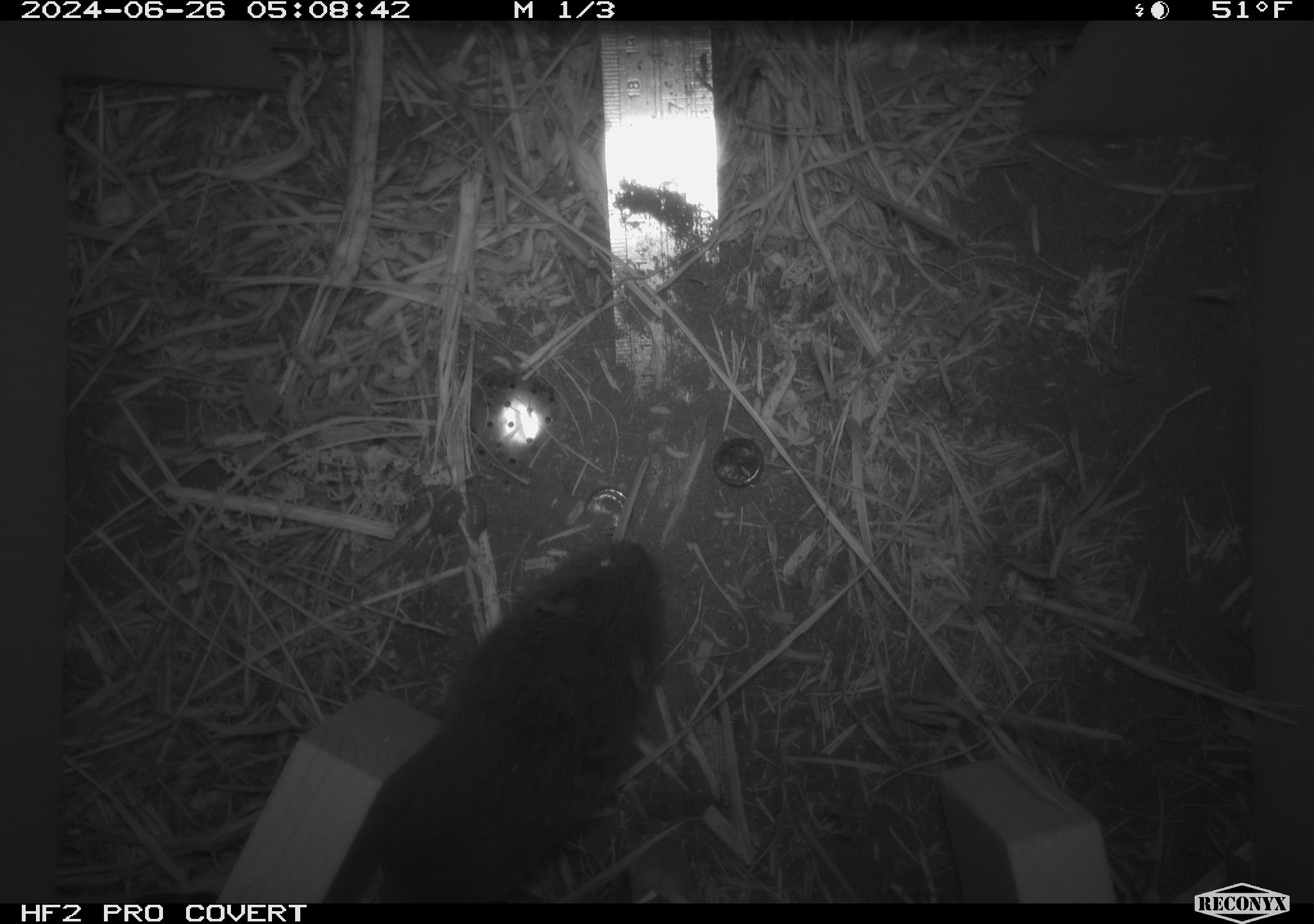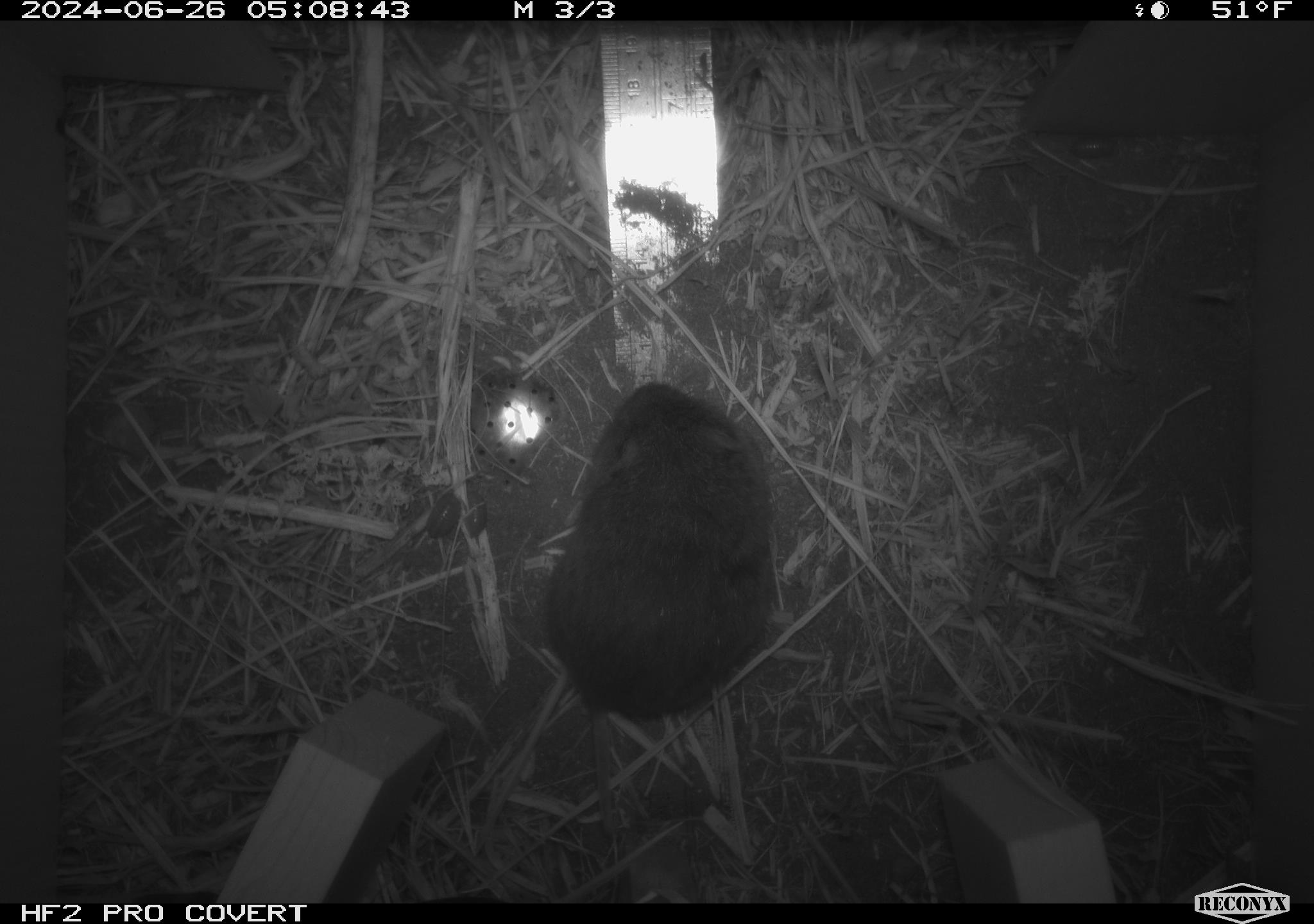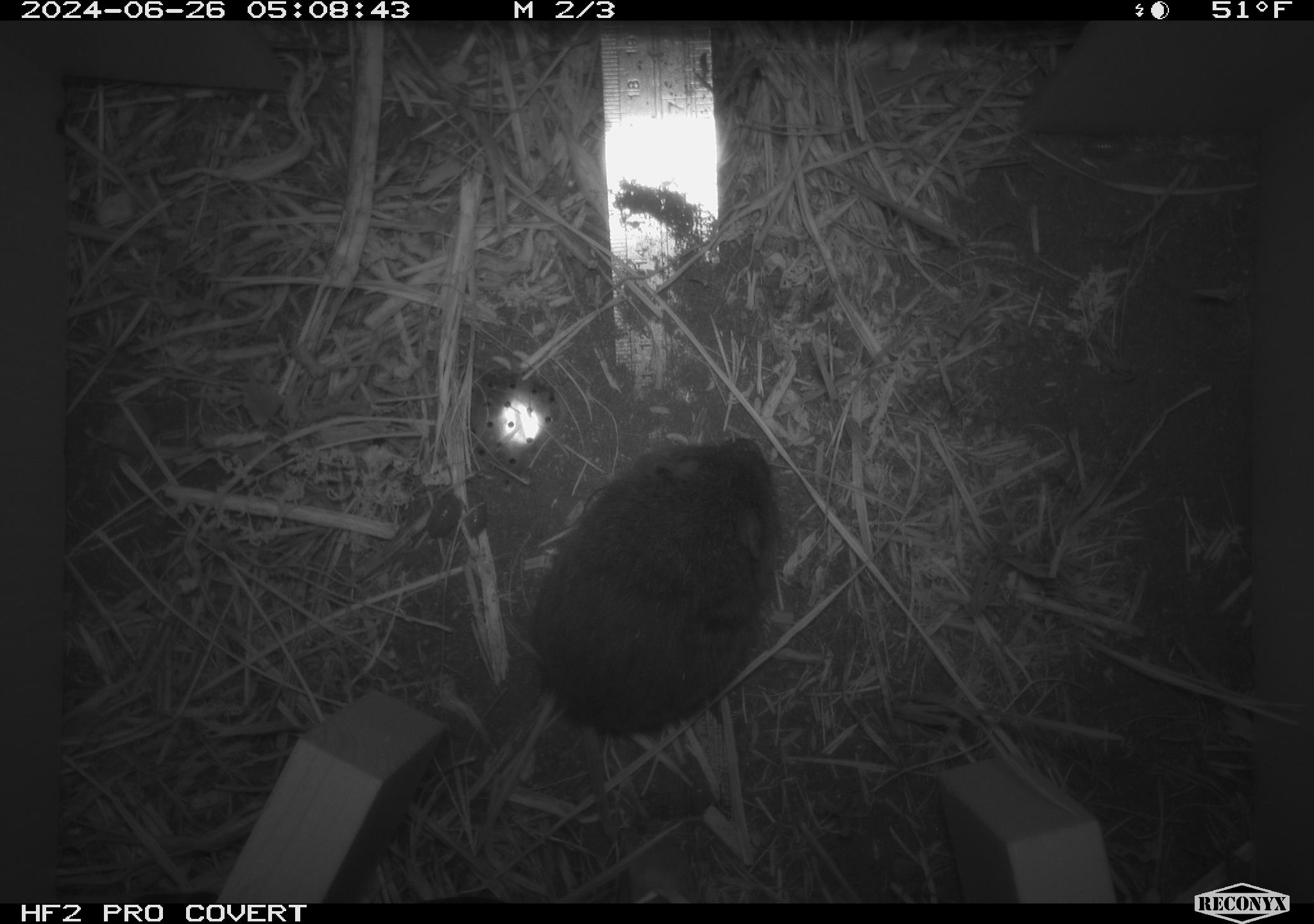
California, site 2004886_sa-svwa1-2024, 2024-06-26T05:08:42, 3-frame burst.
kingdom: Animalia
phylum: Chordata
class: Mammalia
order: Rodentia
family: Cricetidae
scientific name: Arvicolinae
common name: voles, lemmings, and muskrats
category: arvicolinae subfamily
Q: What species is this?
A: Arvicolinae subfamily (voles, lemmings, and muskrats) (Arvicolinae).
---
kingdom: Animalia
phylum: Arthropoda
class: Malacostraca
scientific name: Malacostraca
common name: amphipods, crabs, isopods, krill, lobsters and shrimps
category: malacostracan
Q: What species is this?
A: Malacostracan (amphipods, crabs, isopods, krill, lobsters and shrimps) (Malacostraca).